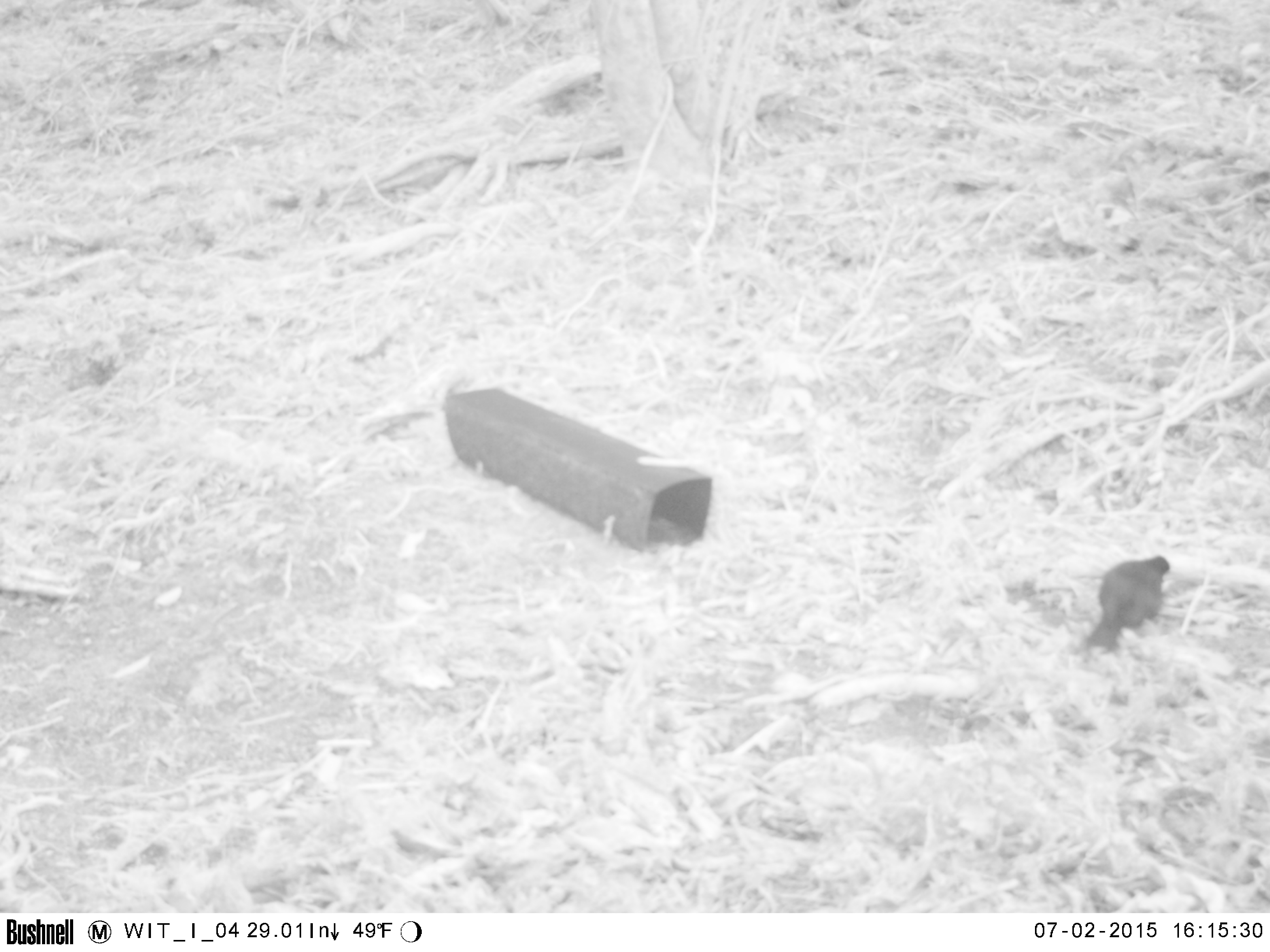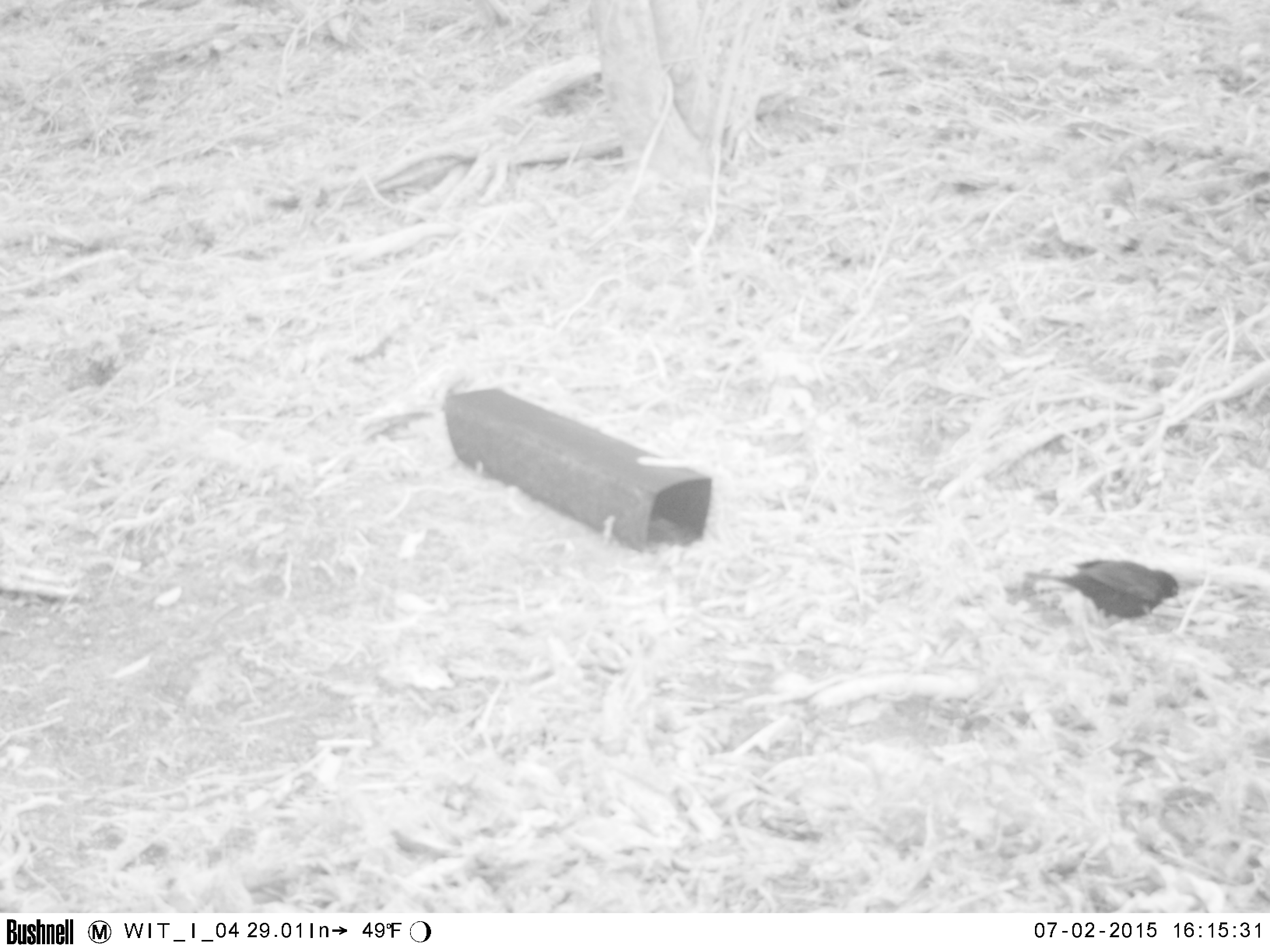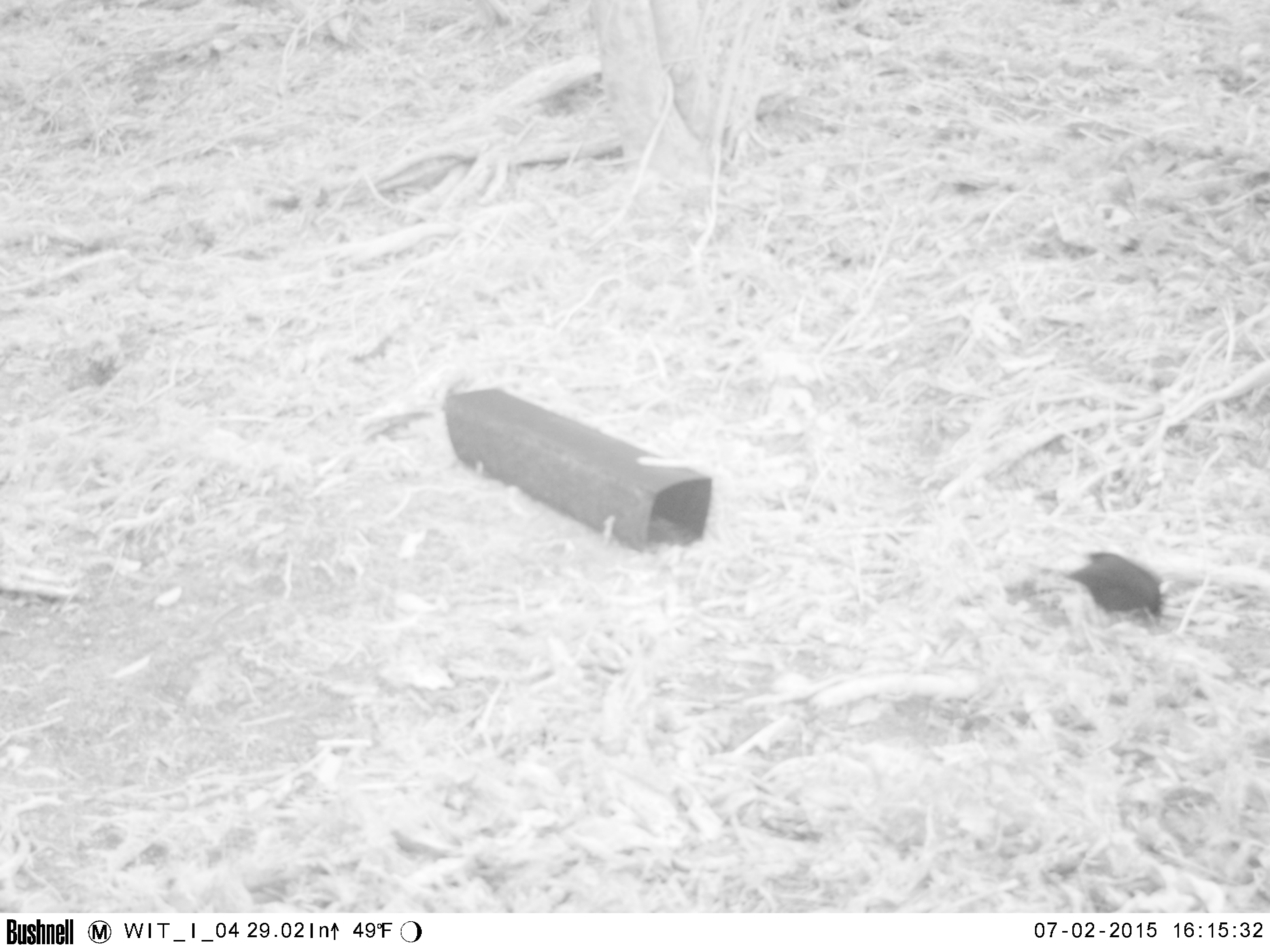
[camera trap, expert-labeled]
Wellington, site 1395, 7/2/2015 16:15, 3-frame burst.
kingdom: Animalia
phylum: Chordata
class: Aves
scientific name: Aves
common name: bird